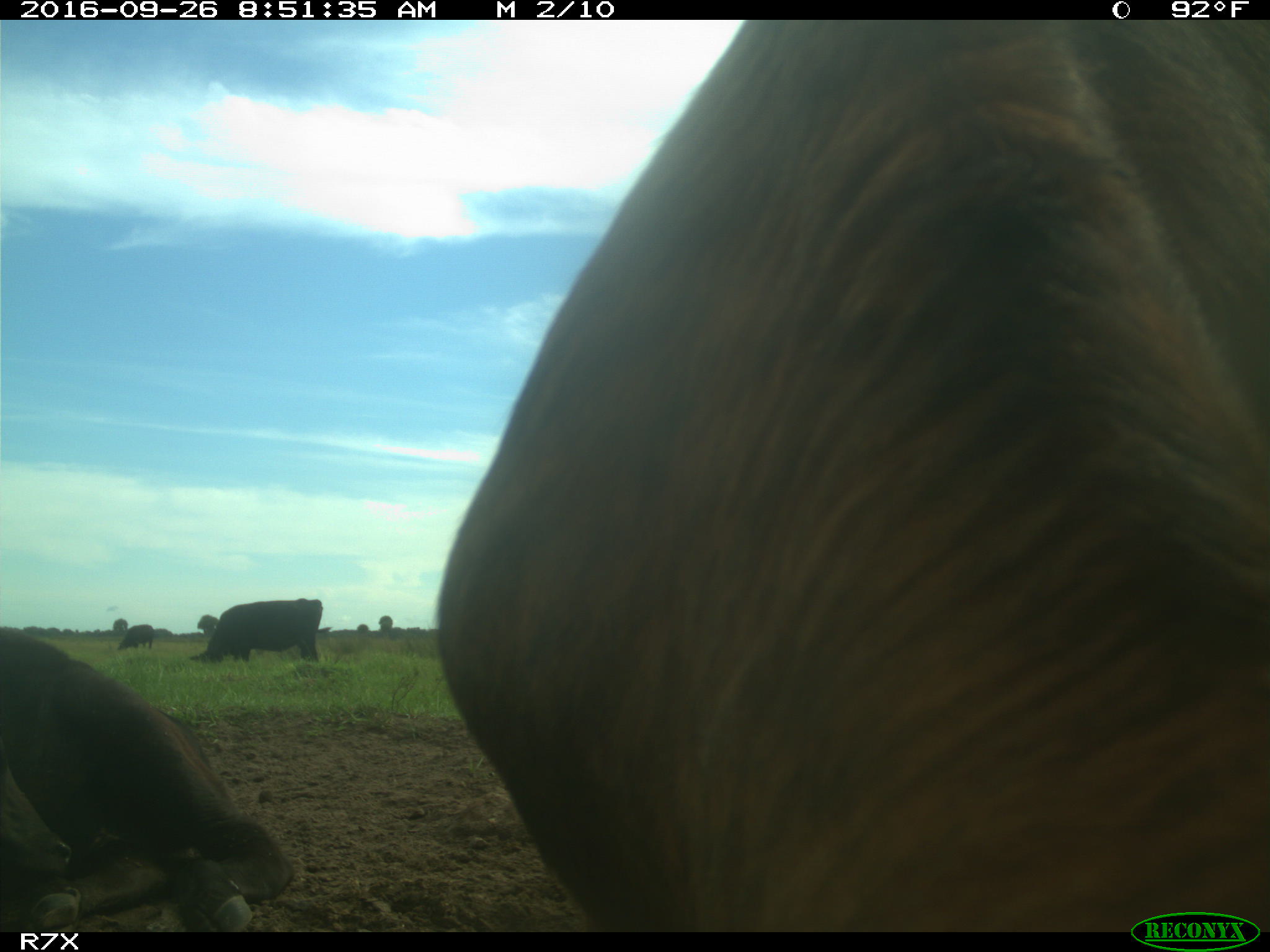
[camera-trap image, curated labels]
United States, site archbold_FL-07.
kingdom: Animalia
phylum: Chordata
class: Mammalia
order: Artiodactyla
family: Bovidae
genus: Bos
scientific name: Bos taurus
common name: domestic cow